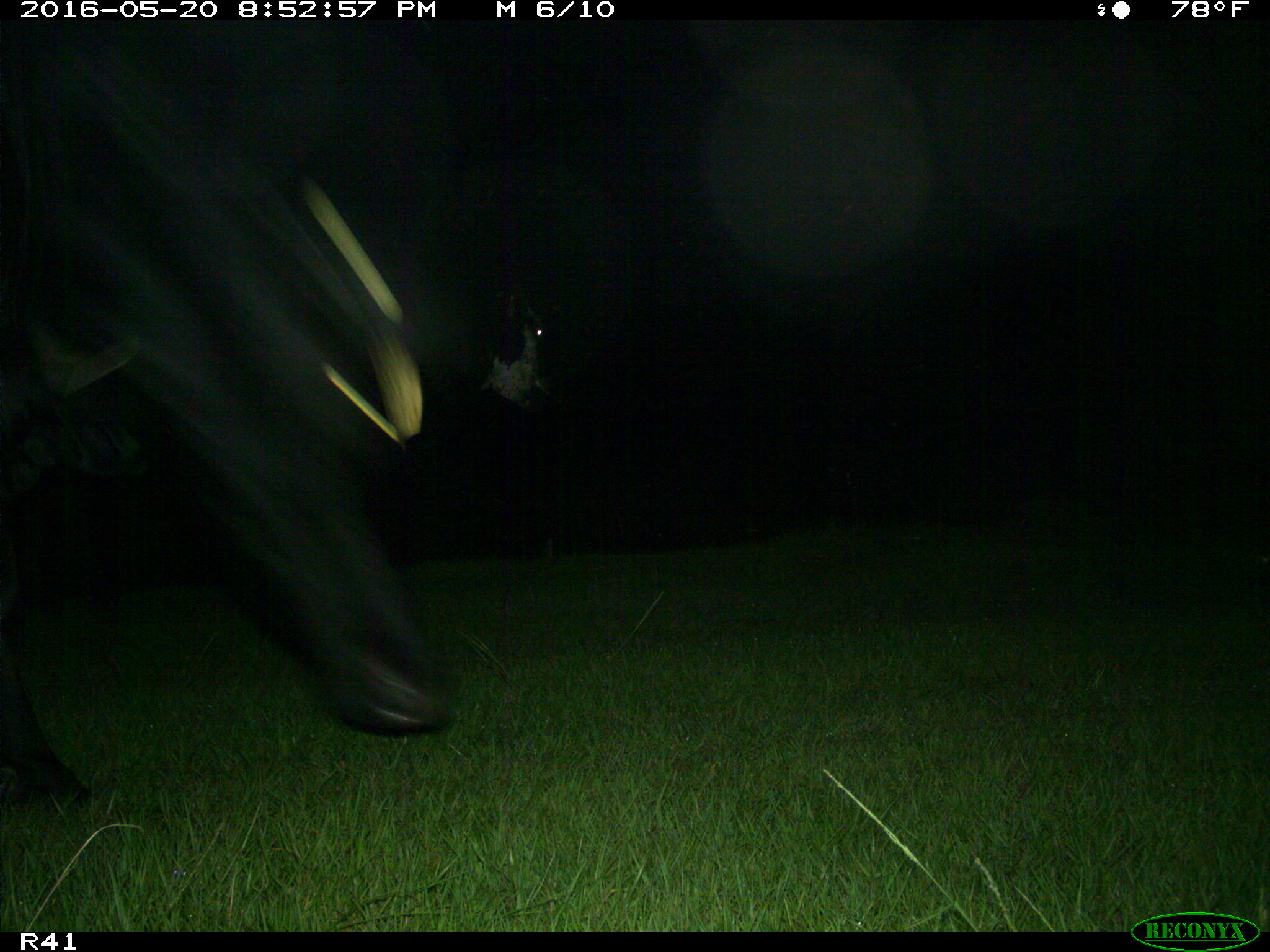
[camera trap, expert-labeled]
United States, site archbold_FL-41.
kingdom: Animalia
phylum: Chordata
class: Mammalia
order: Artiodactyla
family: Bovidae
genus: Bos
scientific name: Bos taurus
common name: domestic cow